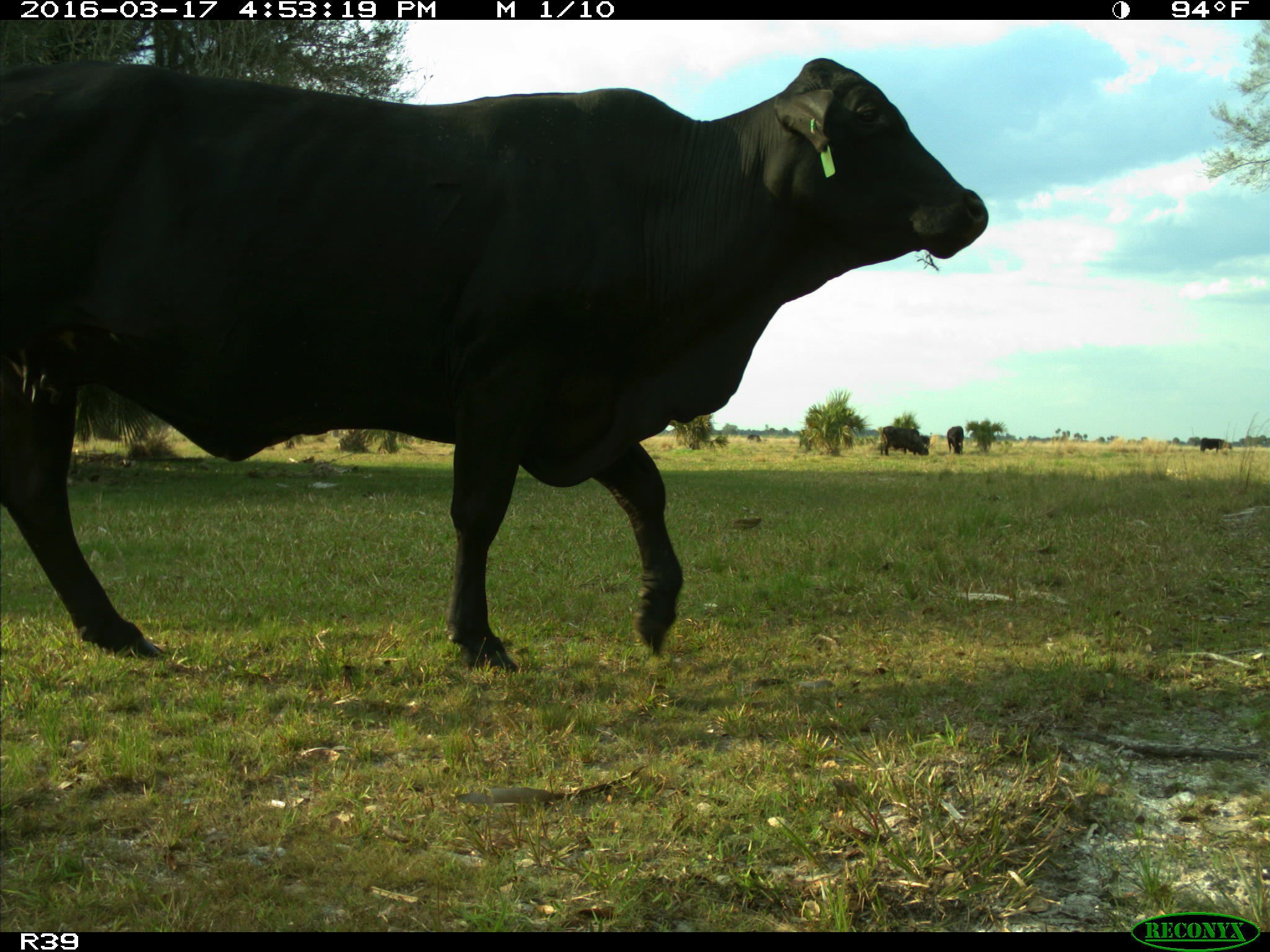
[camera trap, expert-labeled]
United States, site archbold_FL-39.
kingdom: Animalia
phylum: Chordata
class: Mammalia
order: Artiodactyla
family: Bovidae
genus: Bos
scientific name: Bos taurus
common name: domestic cow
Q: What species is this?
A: Bos taurus (domestic cow).